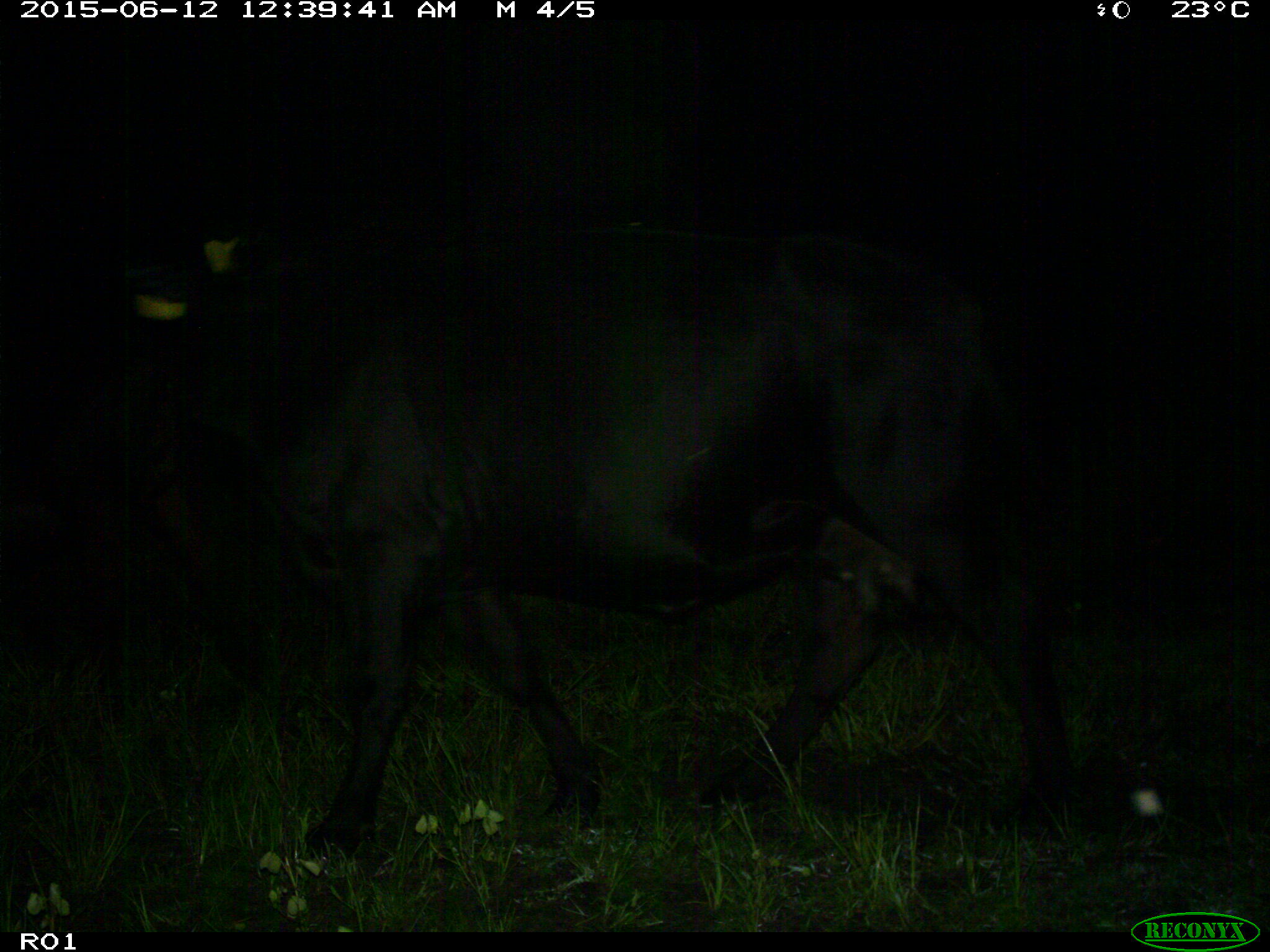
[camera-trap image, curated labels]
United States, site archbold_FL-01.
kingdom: Animalia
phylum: Chordata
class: Mammalia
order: Artiodactyla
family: Bovidae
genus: Bos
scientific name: Bos taurus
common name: domestic cow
Bos taurus (domestic cow).